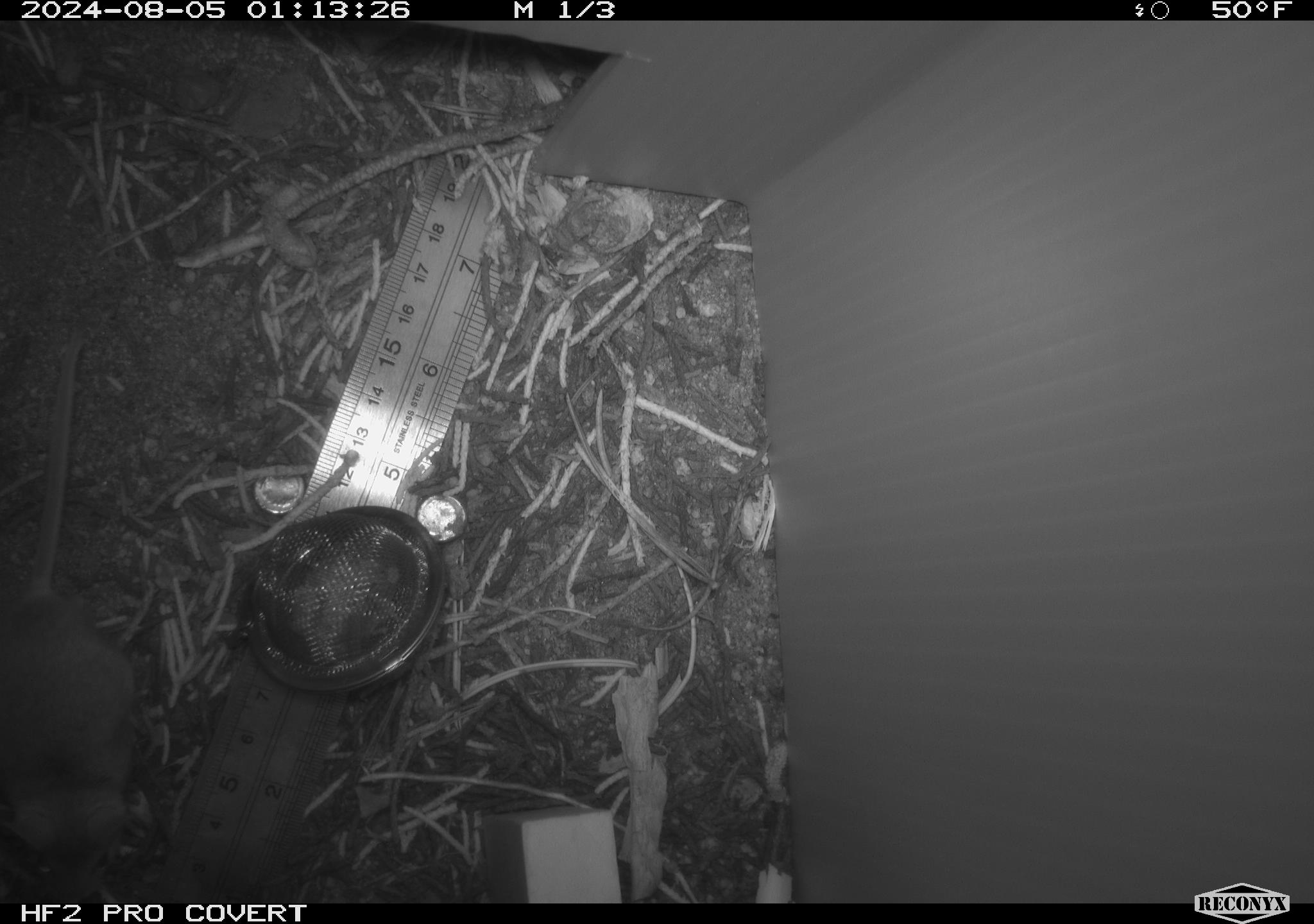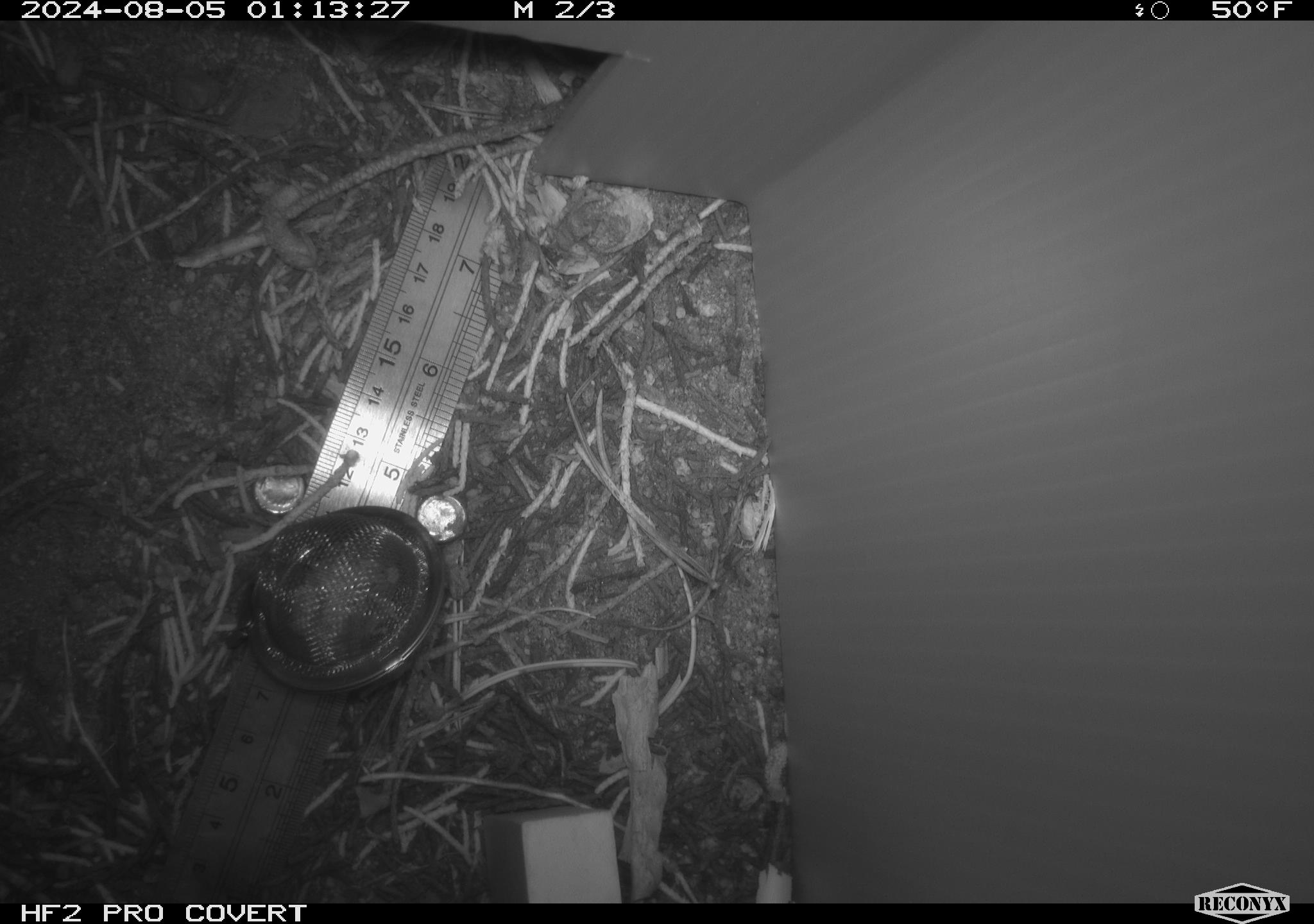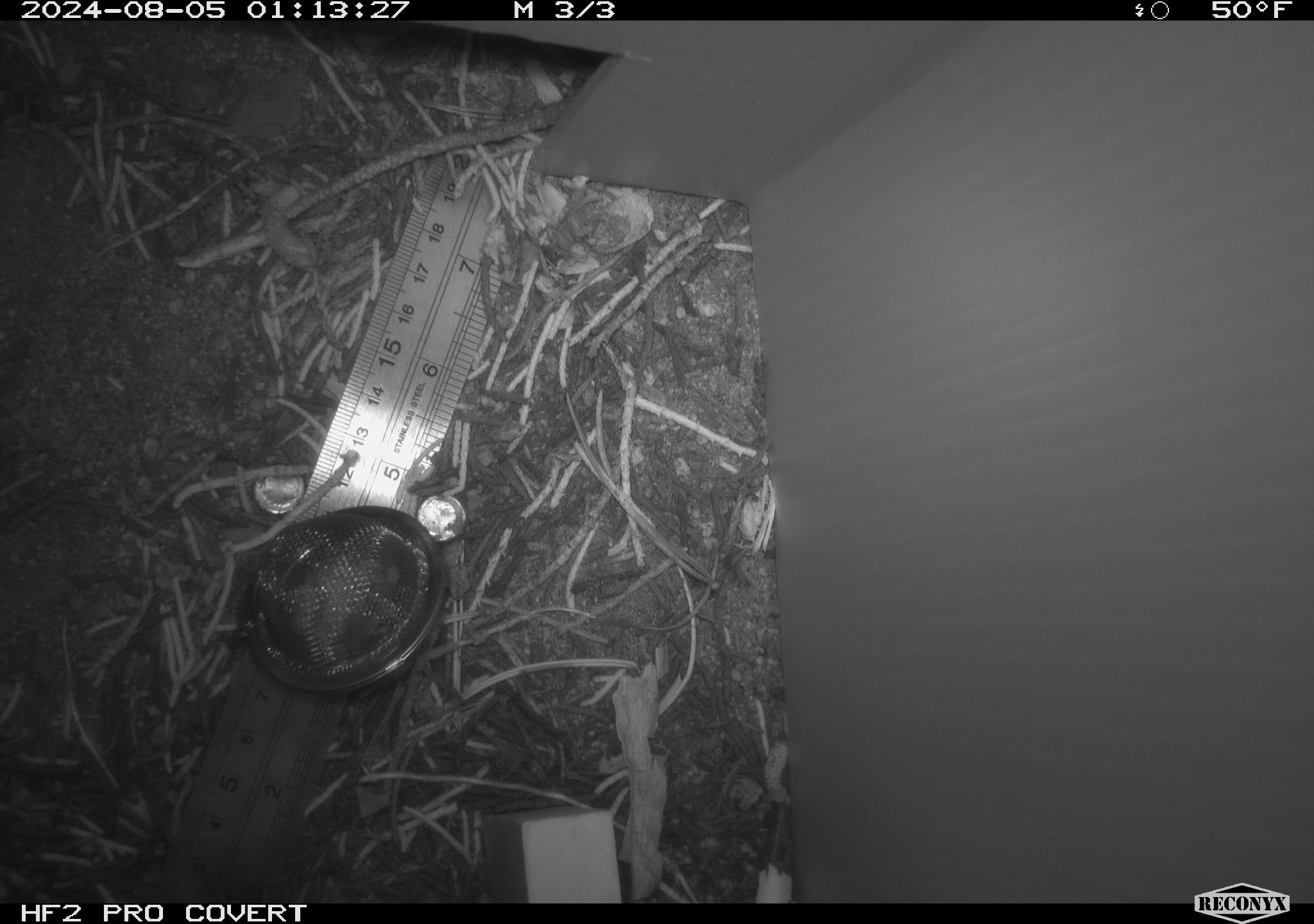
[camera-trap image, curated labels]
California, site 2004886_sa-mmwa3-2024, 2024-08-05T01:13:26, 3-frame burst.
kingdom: Animalia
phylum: Chordata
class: Mammalia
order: Rodentia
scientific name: Rodentia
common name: mouse species